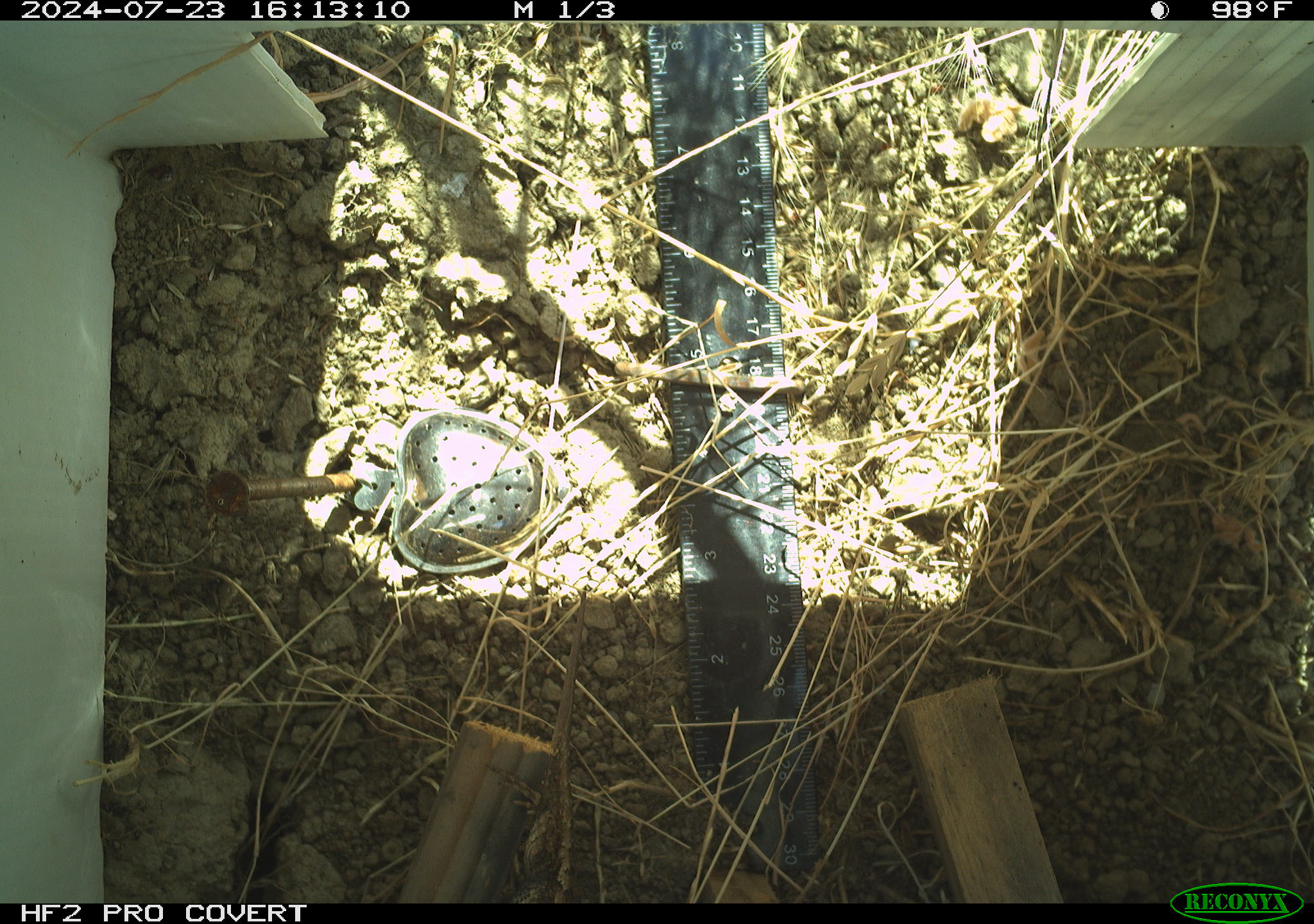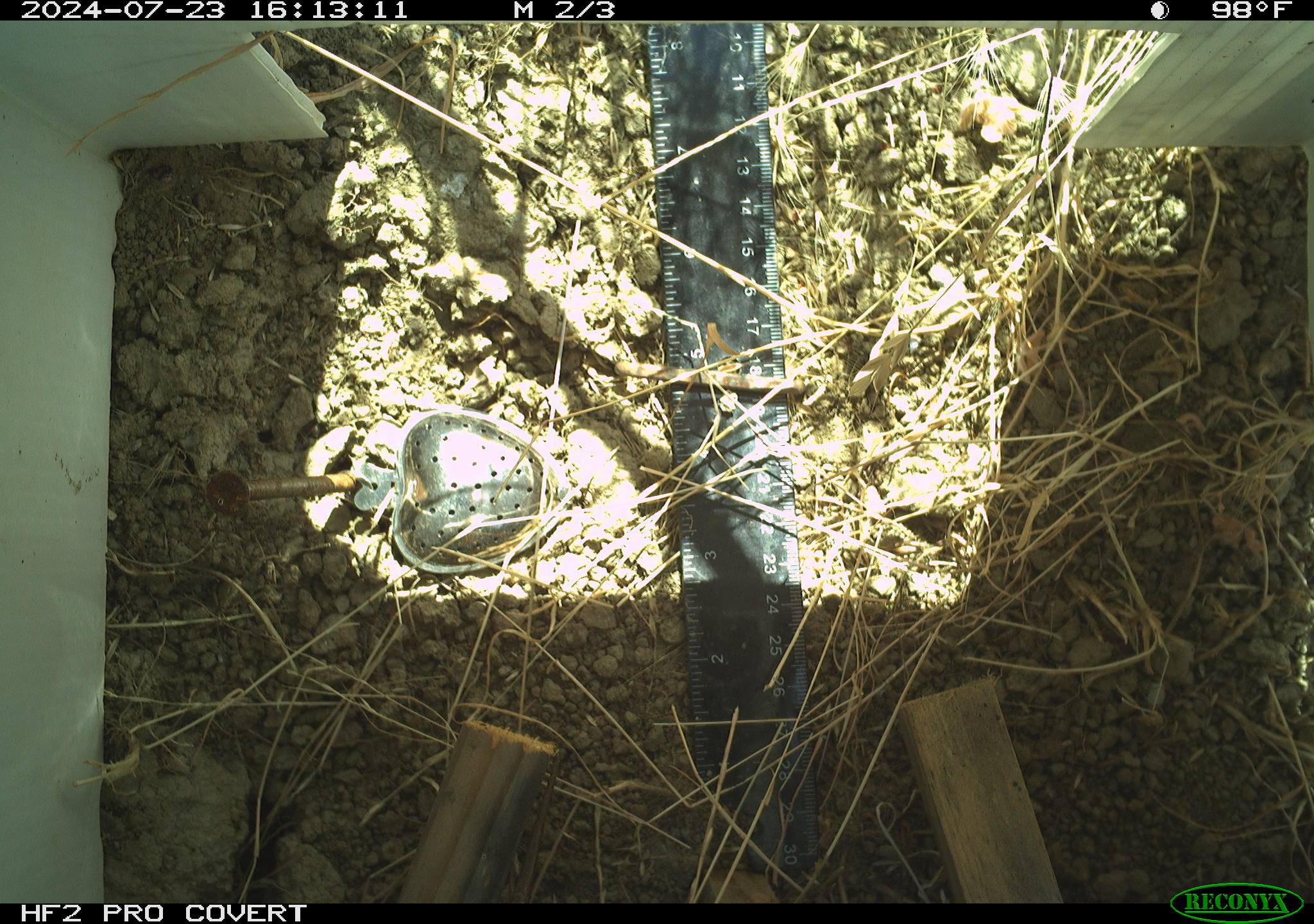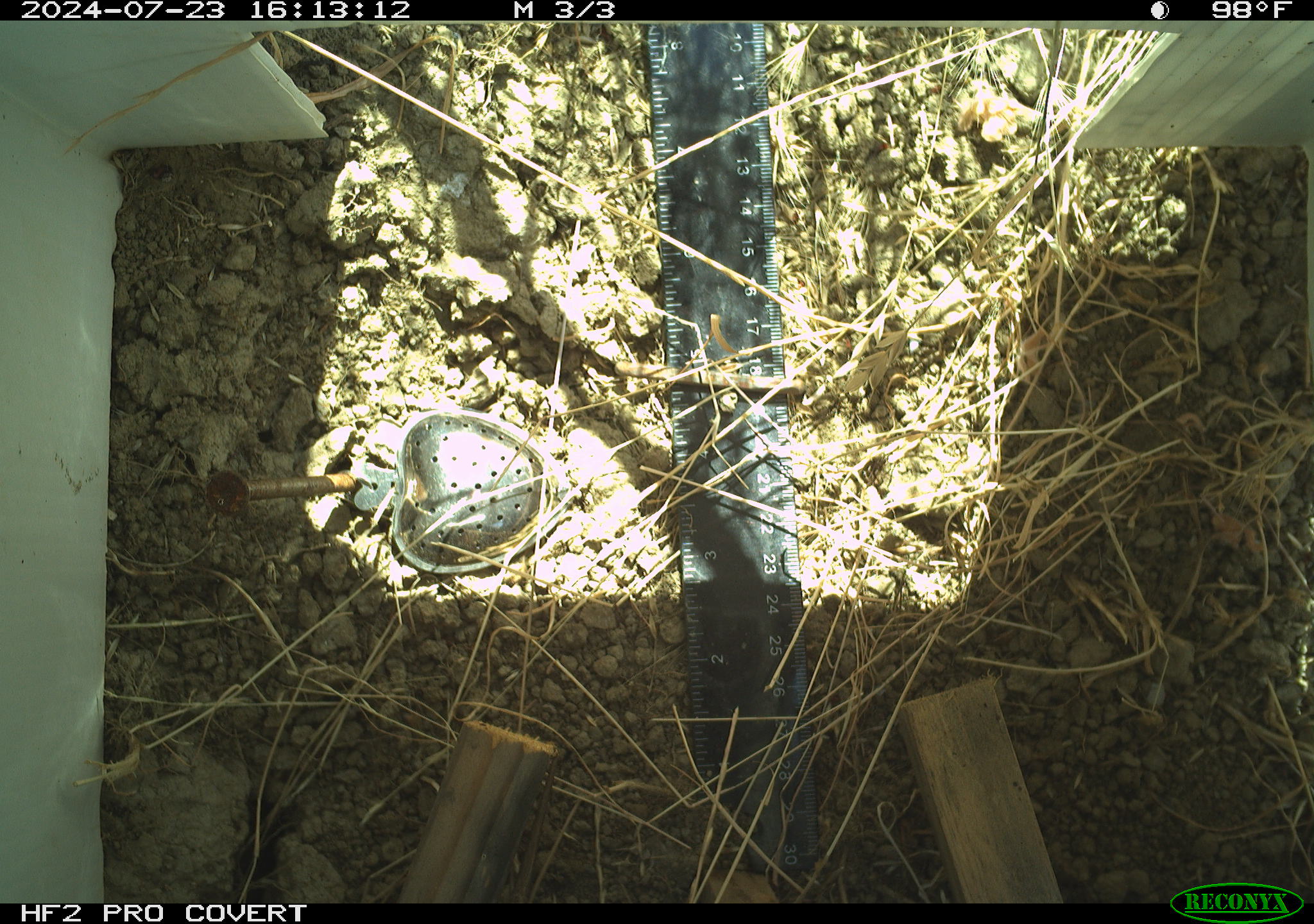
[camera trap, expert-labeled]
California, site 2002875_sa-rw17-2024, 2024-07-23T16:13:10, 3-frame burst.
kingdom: Animalia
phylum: Chordata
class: Reptilia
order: Squamata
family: Phrynosomatidae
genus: Sceloporus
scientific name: Sceloporus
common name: spiny lizards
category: sceloporus species